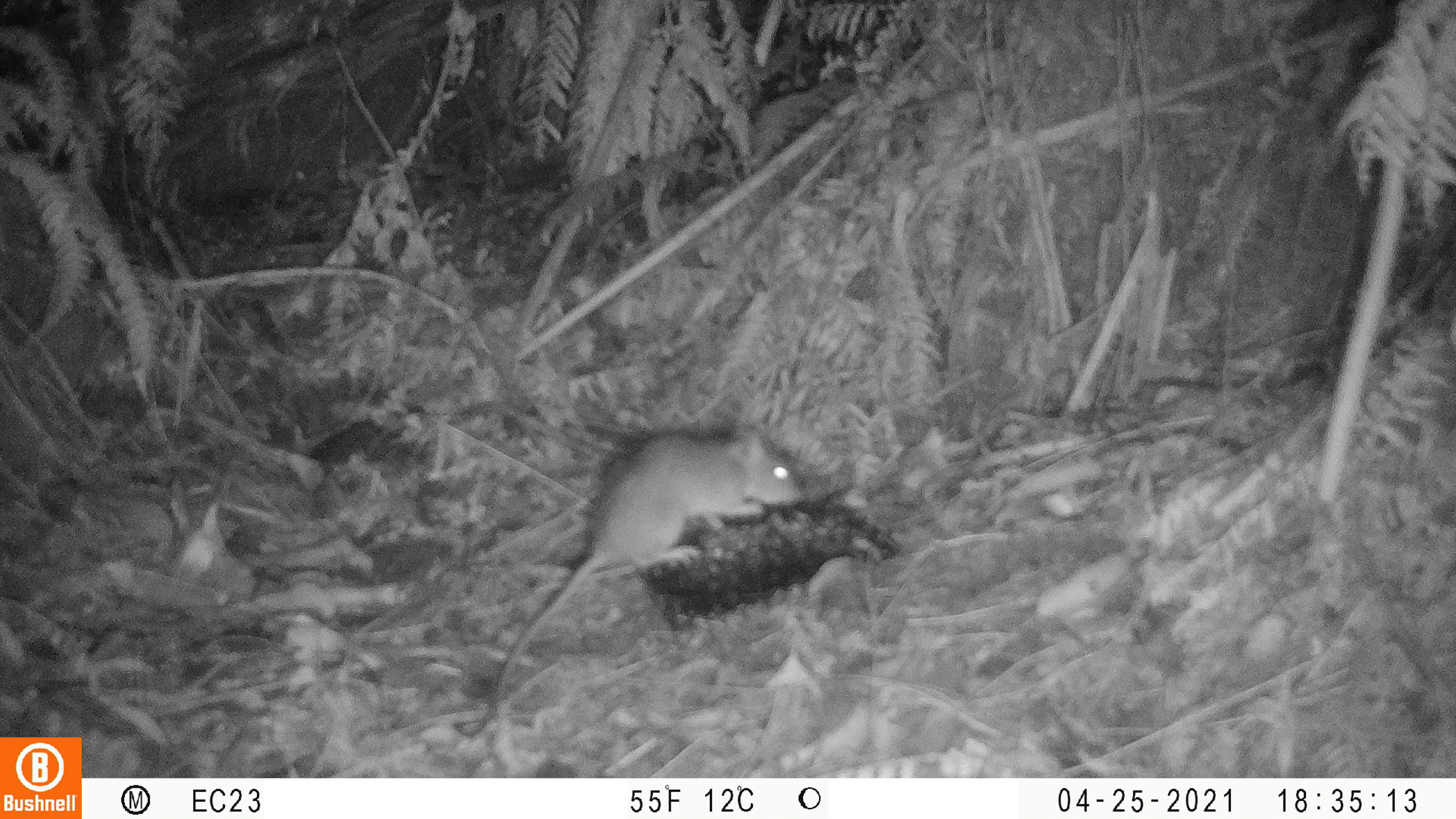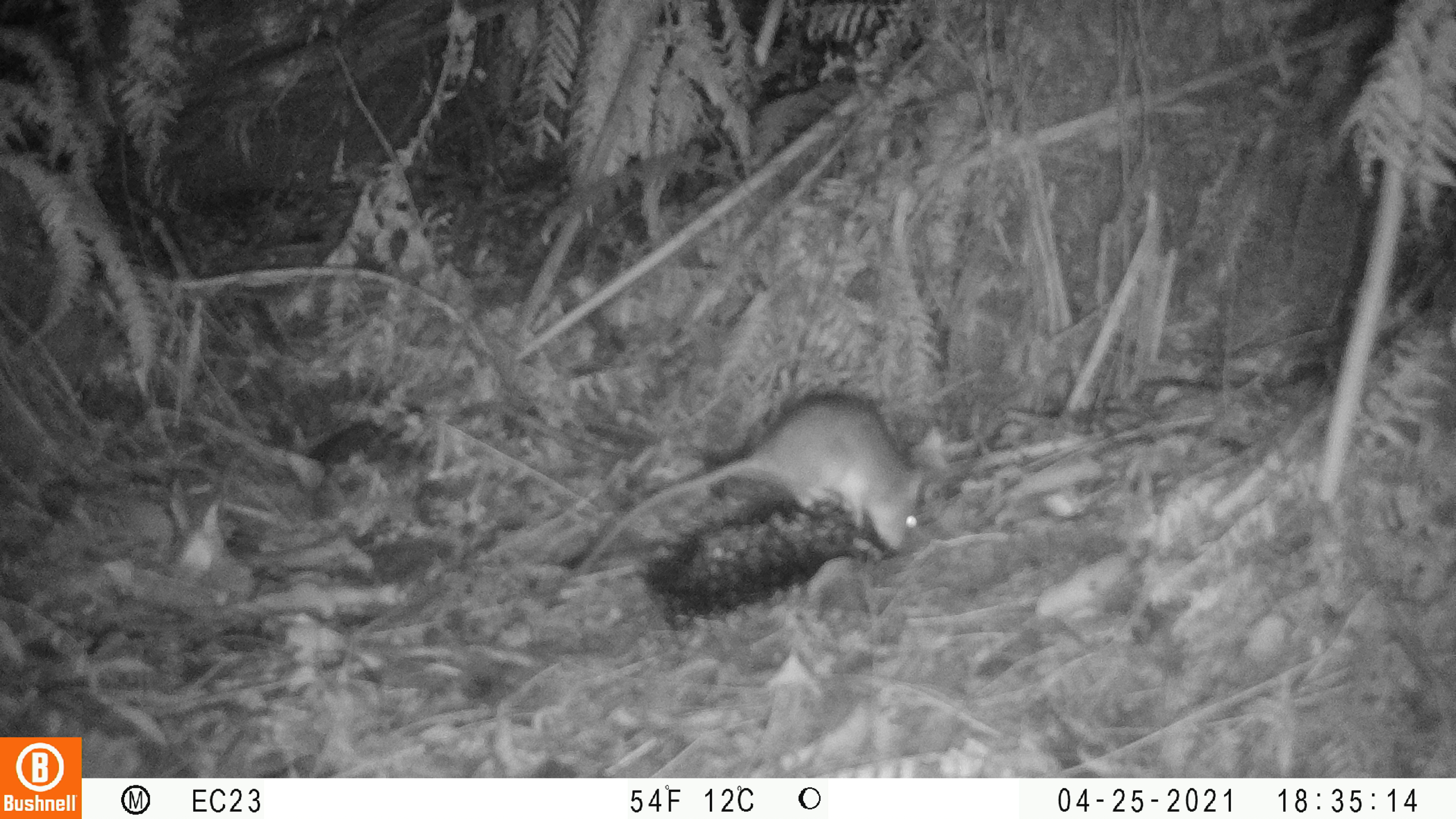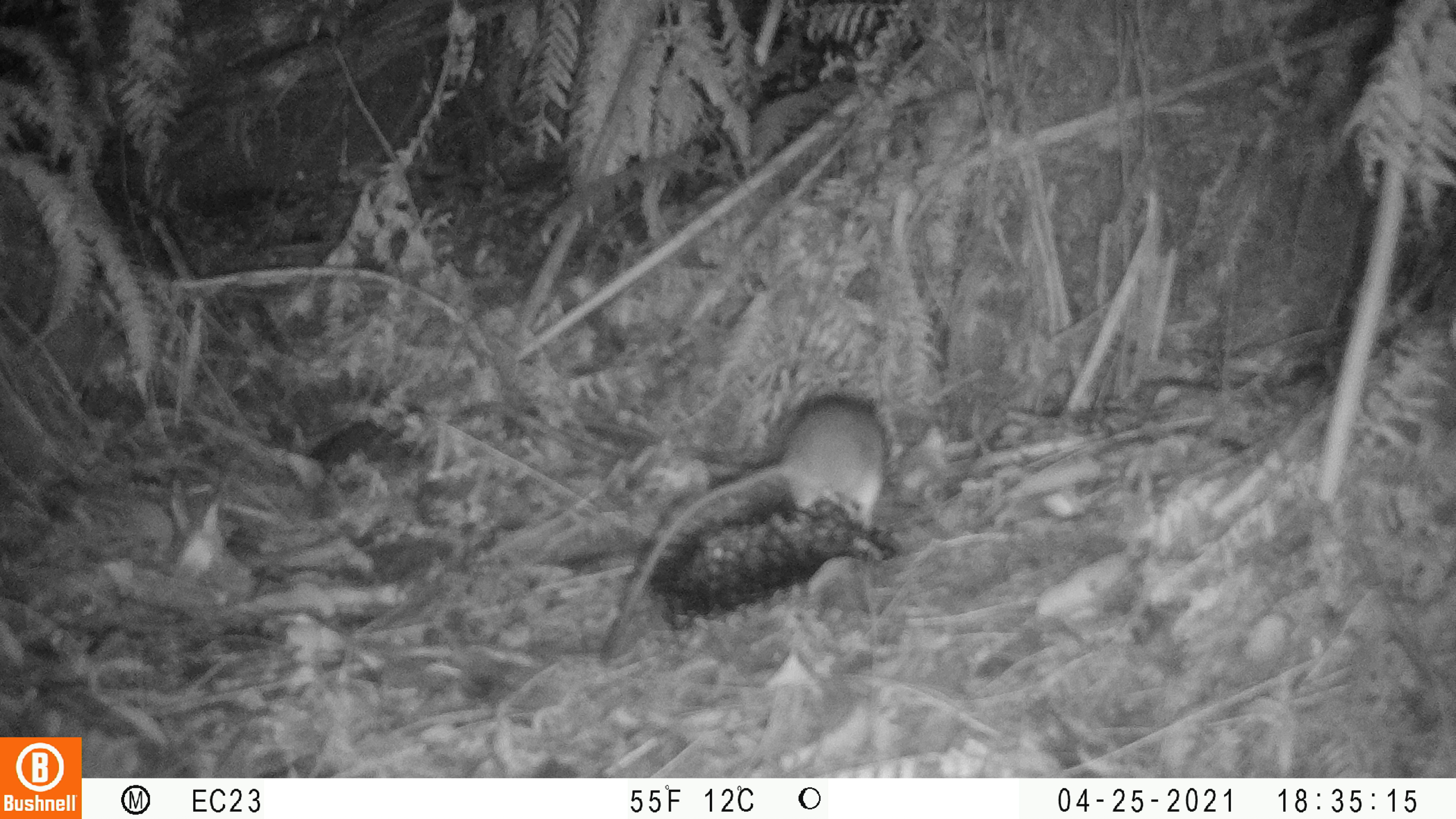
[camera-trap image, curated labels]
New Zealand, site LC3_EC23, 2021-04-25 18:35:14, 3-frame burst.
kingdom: Animalia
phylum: Chordata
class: Mammalia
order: Rodentia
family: Muridae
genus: Rattus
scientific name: Rattus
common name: rat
Rat (Rattus).